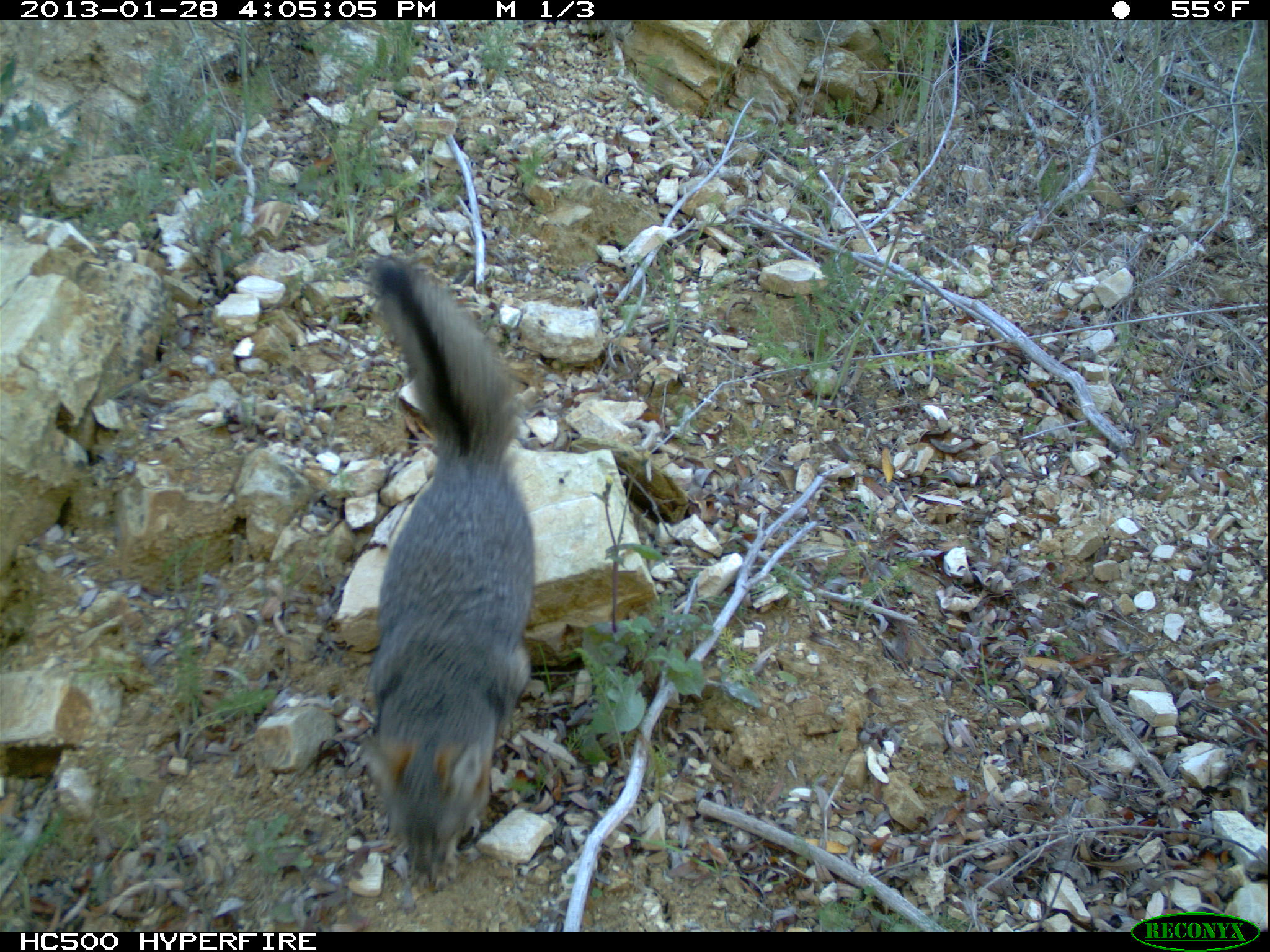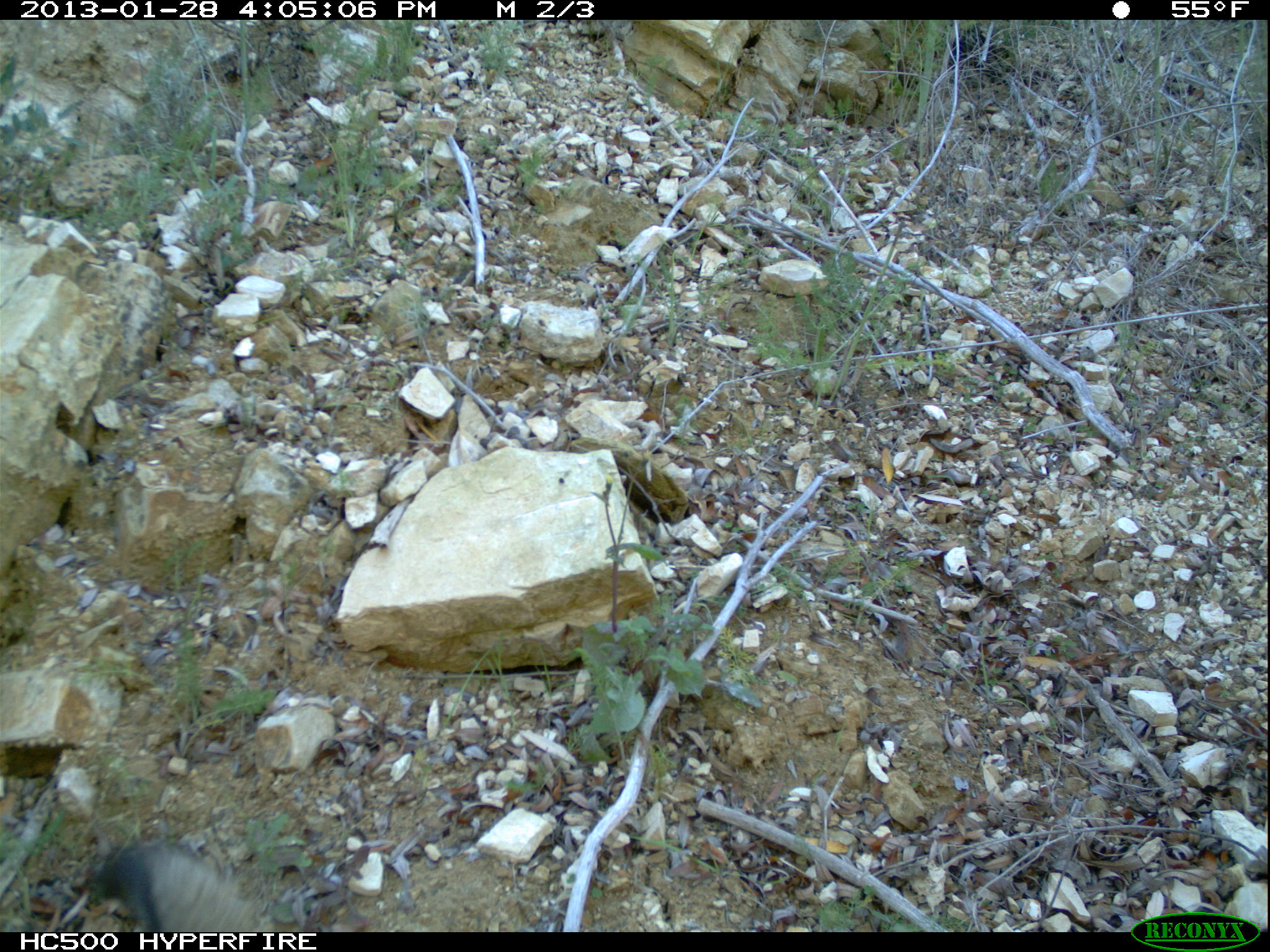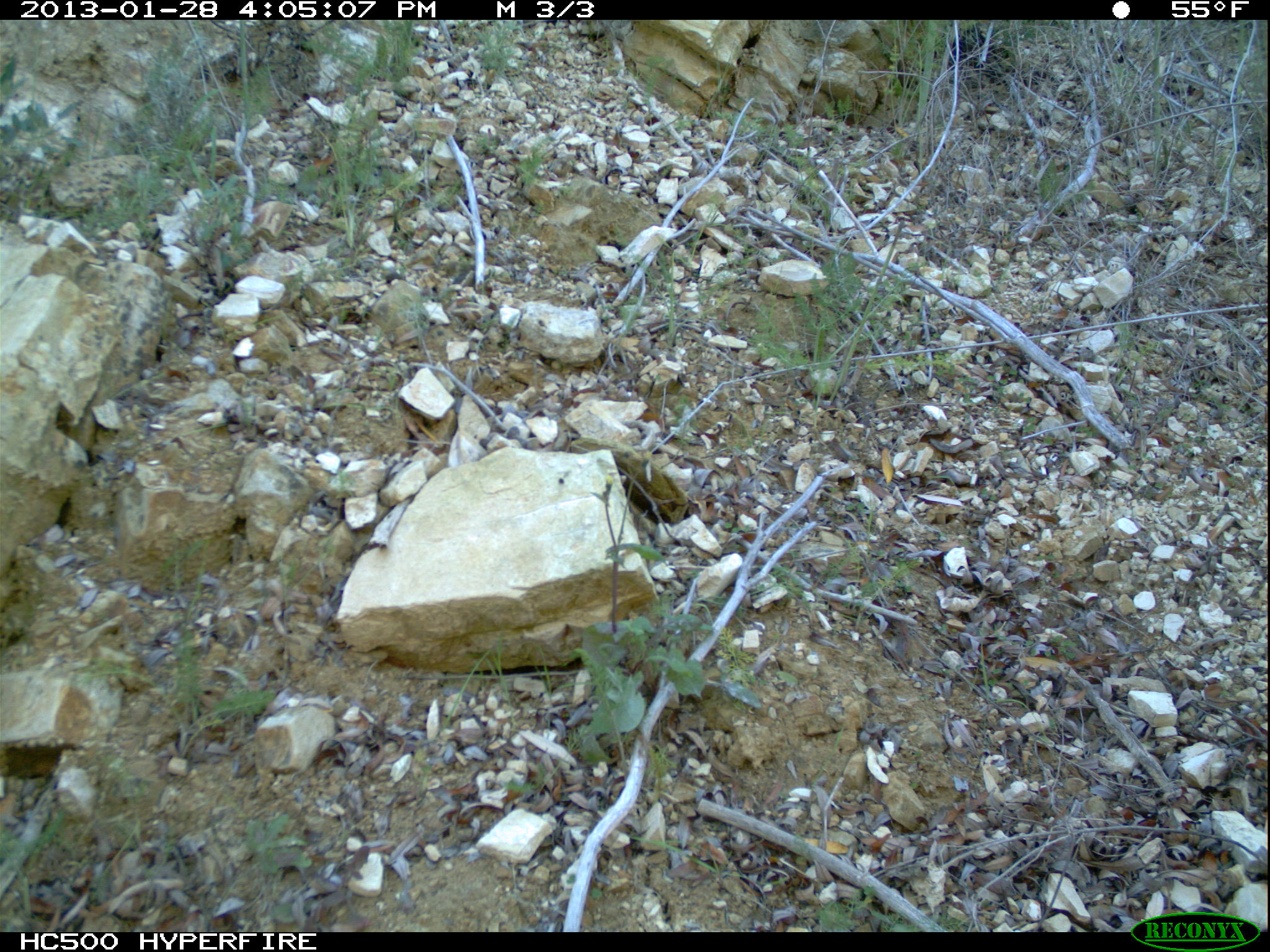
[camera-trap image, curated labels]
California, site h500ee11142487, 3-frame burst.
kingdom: Animalia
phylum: Chordata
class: Mammalia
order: Carnivora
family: Canidae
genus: Urocyon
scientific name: Urocyon littoralis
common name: island fox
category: fox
Fox (island fox) (Urocyon littoralis).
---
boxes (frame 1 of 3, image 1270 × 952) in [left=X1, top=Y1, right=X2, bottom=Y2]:
fox: [left=352, top=249, right=539, bottom=896]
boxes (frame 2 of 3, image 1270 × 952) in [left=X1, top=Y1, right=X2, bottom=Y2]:
fox: [left=110, top=842, right=260, bottom=932]